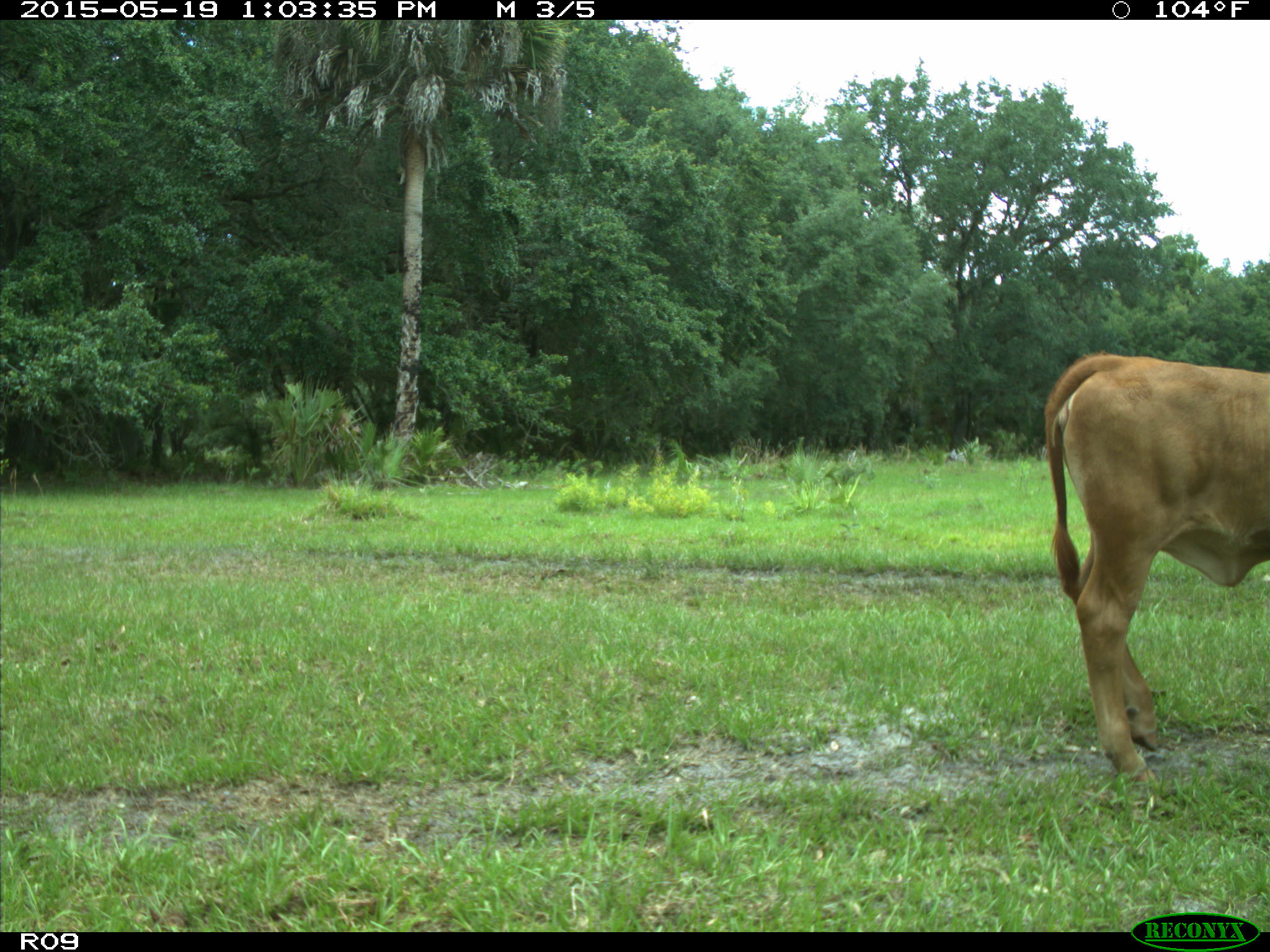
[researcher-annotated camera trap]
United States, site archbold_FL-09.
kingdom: Animalia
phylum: Chordata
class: Mammalia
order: Artiodactyla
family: Bovidae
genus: Bos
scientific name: Bos taurus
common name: domestic cow